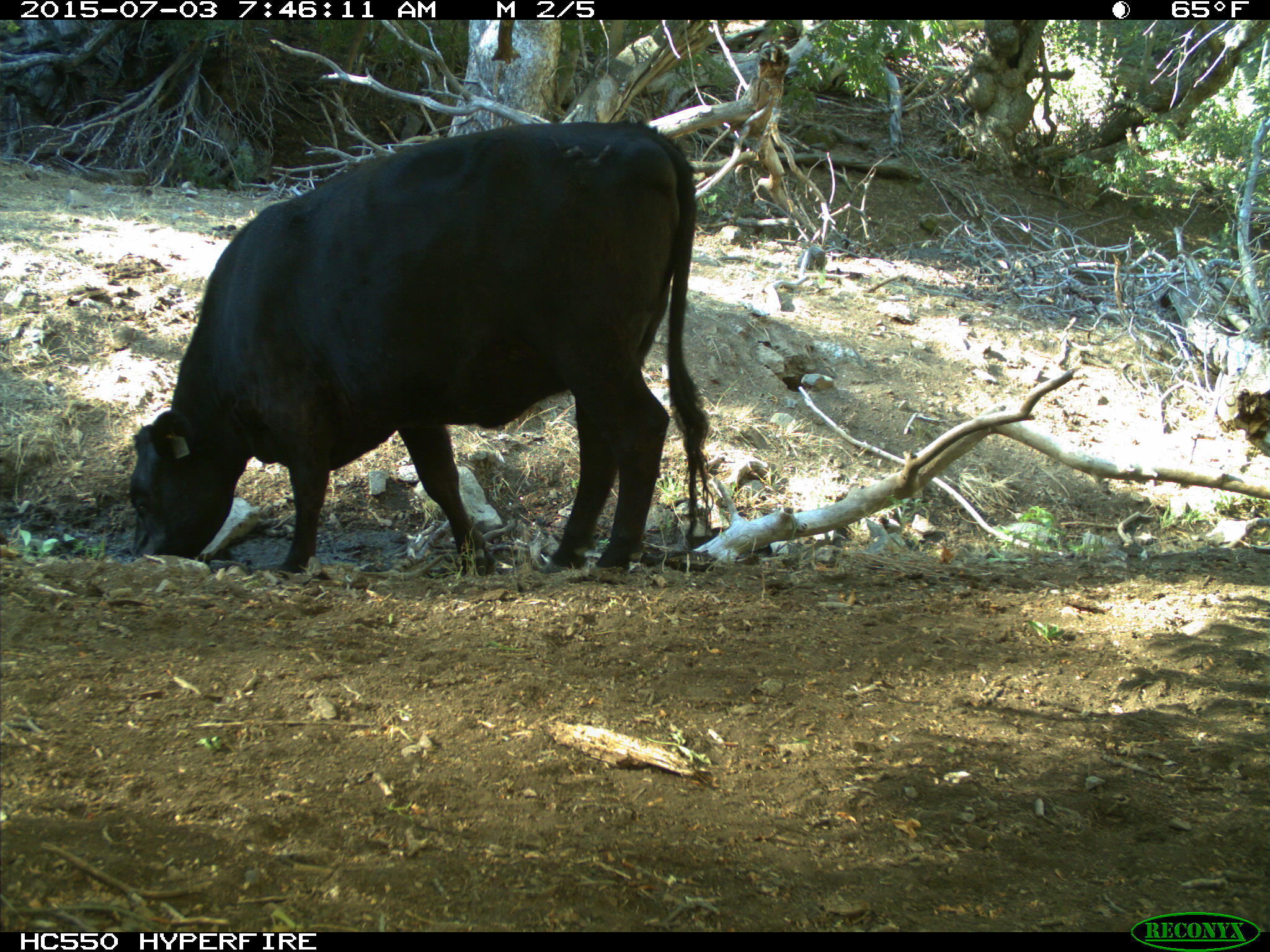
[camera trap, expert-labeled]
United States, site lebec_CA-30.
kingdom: Animalia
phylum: Chordata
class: Mammalia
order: Artiodactyla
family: Bovidae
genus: Bos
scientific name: Bos taurus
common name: domestic cow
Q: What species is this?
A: Bos taurus (domestic cow).